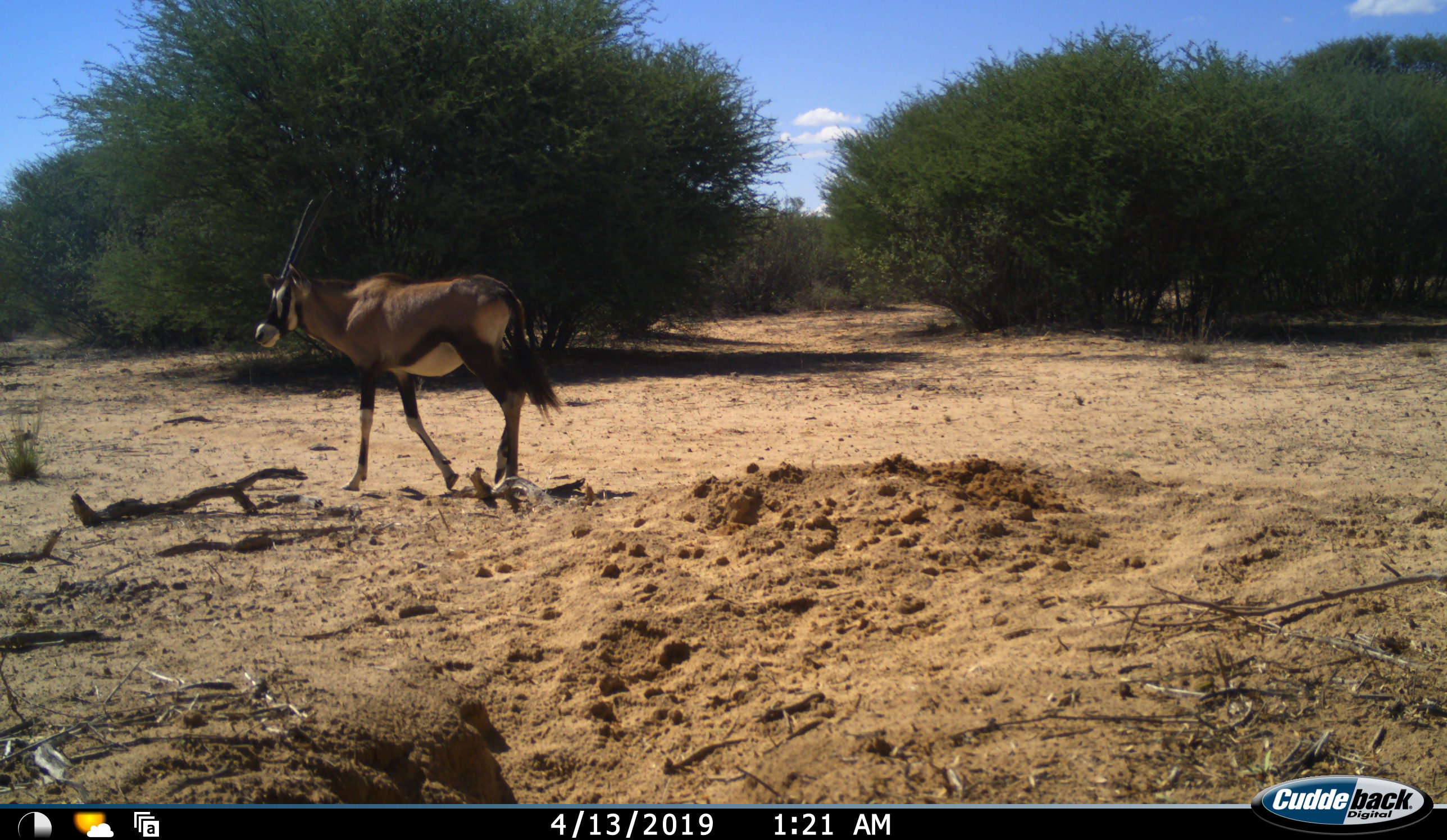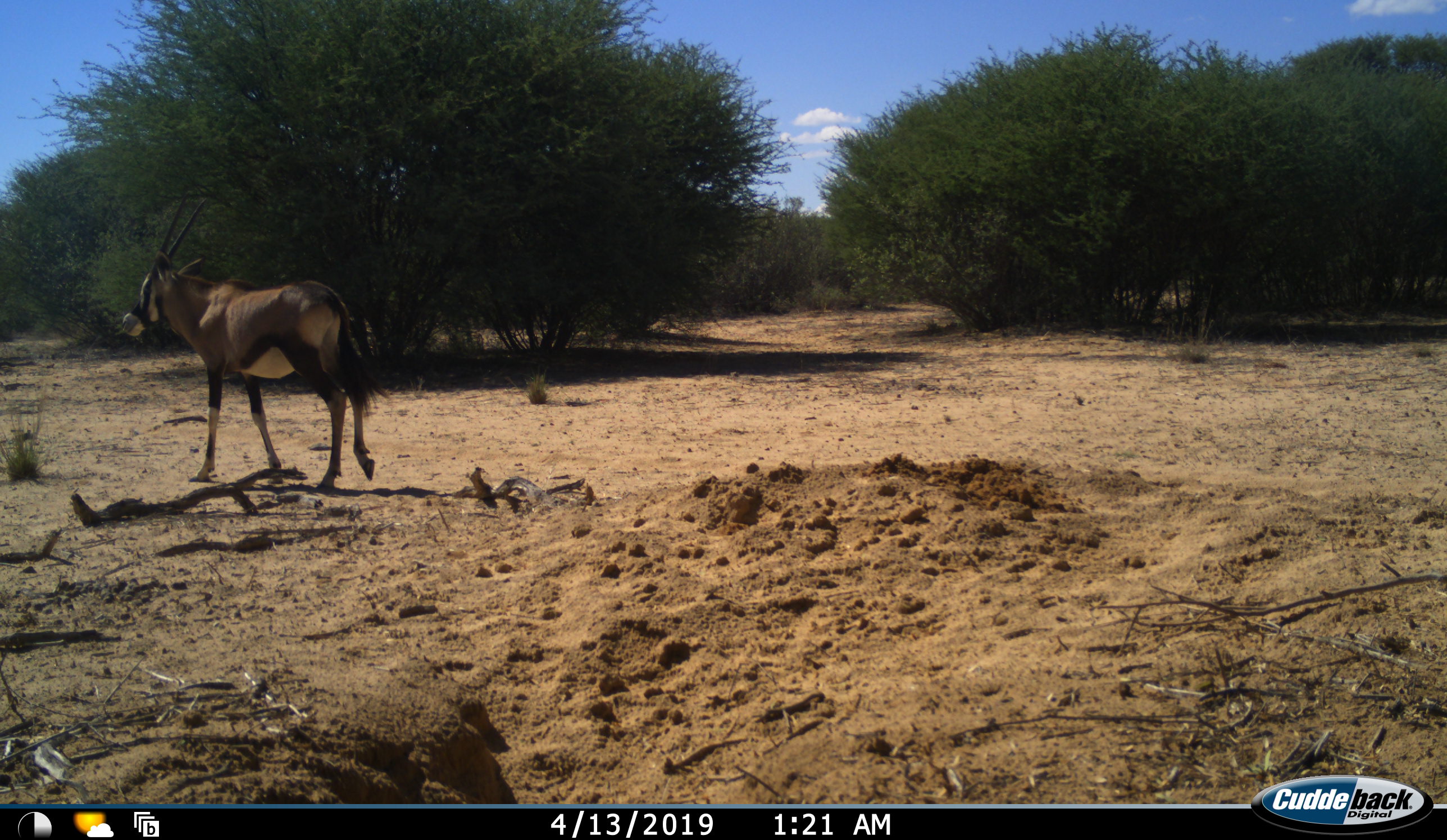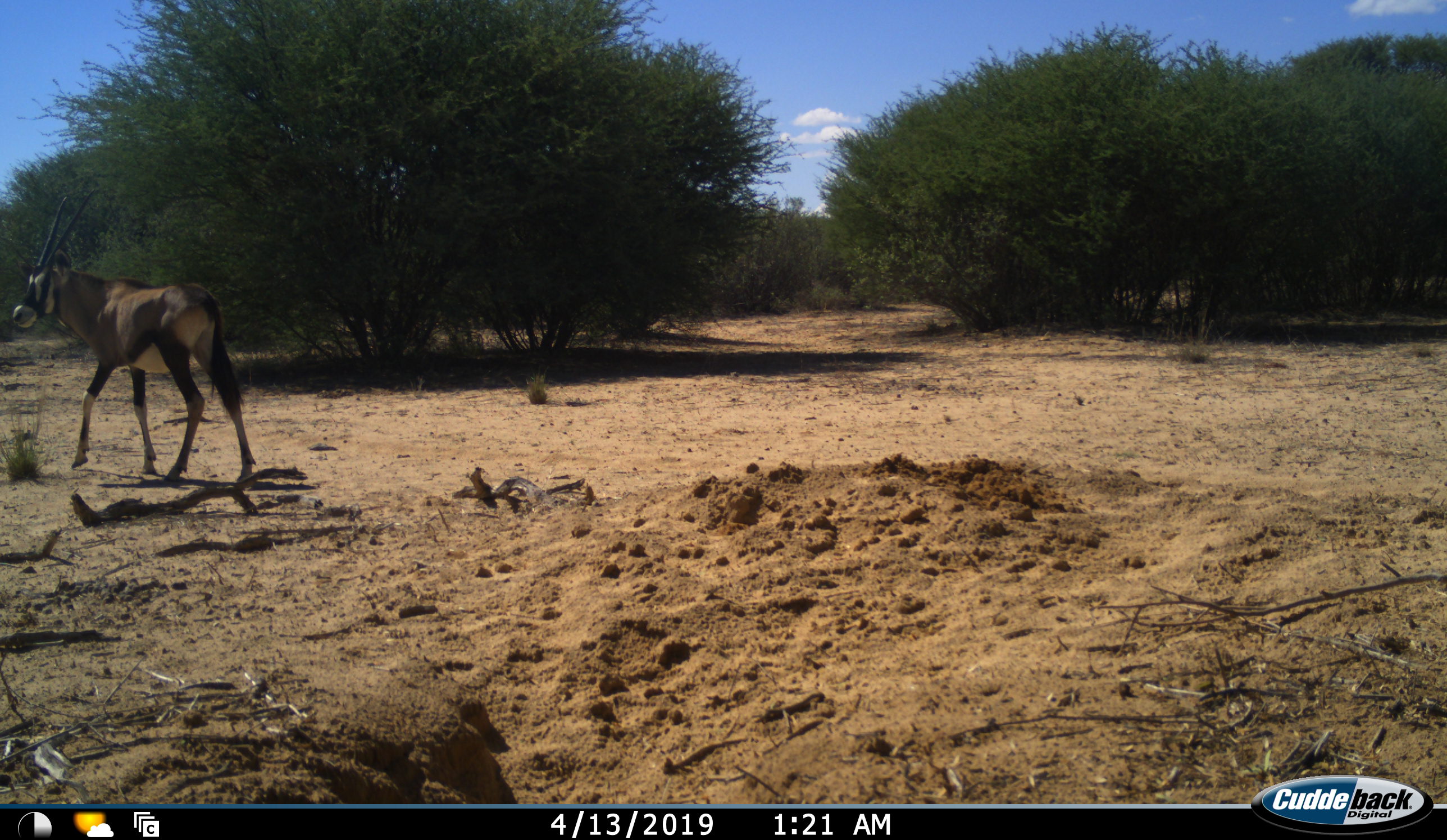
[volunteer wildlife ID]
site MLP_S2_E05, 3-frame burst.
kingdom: Animalia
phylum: Chordata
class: Mammalia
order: Artiodactyla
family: Bovidae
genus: Oryx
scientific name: Oryx gazella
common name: gemsbok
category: oryx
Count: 1.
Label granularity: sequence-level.